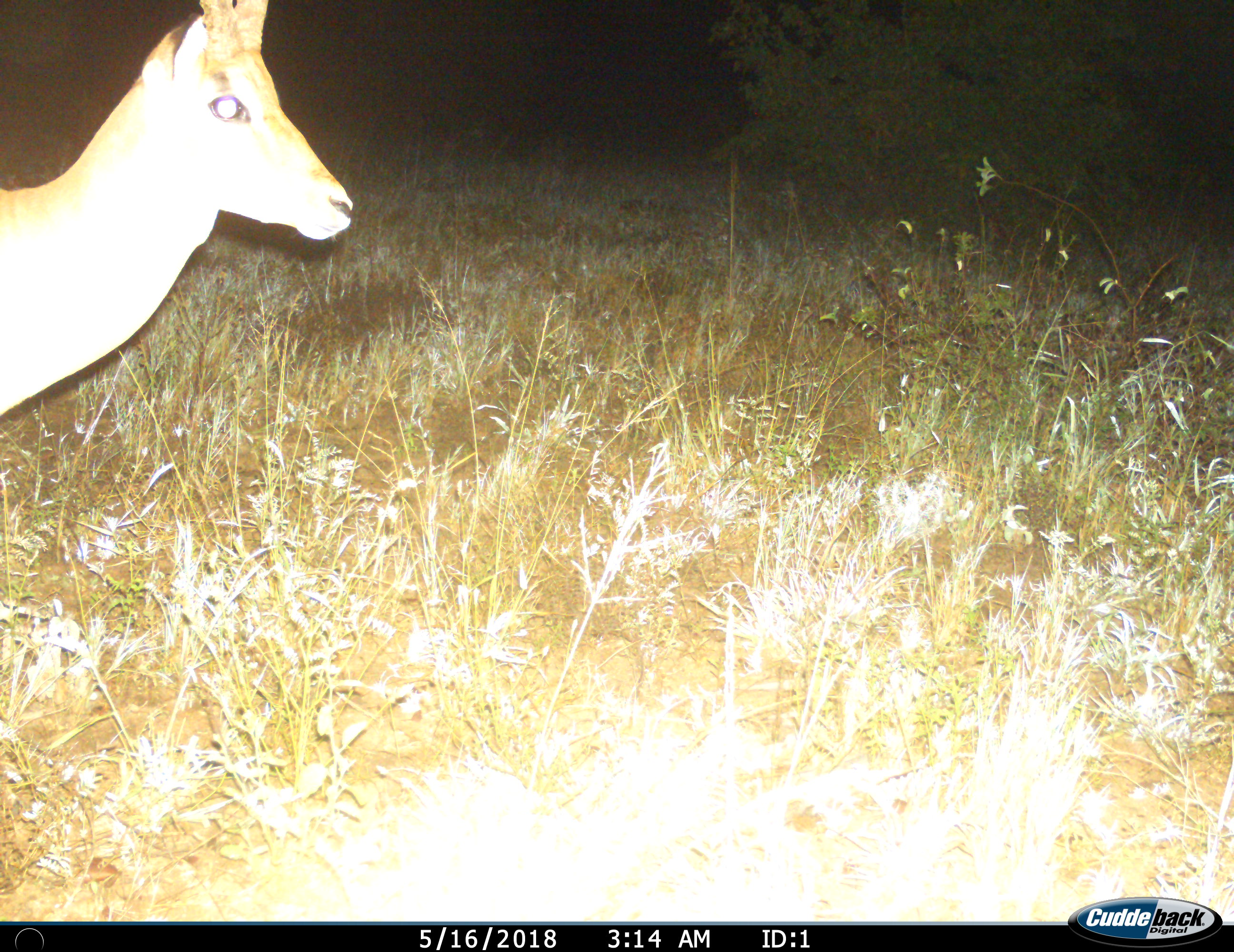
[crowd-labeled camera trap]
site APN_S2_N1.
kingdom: Animalia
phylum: Chordata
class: Mammalia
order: Artiodactyla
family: Bovidae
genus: Aepyceros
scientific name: Aepyceros melampus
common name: impala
Impala (Aepyceros melampus), count 1. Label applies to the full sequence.